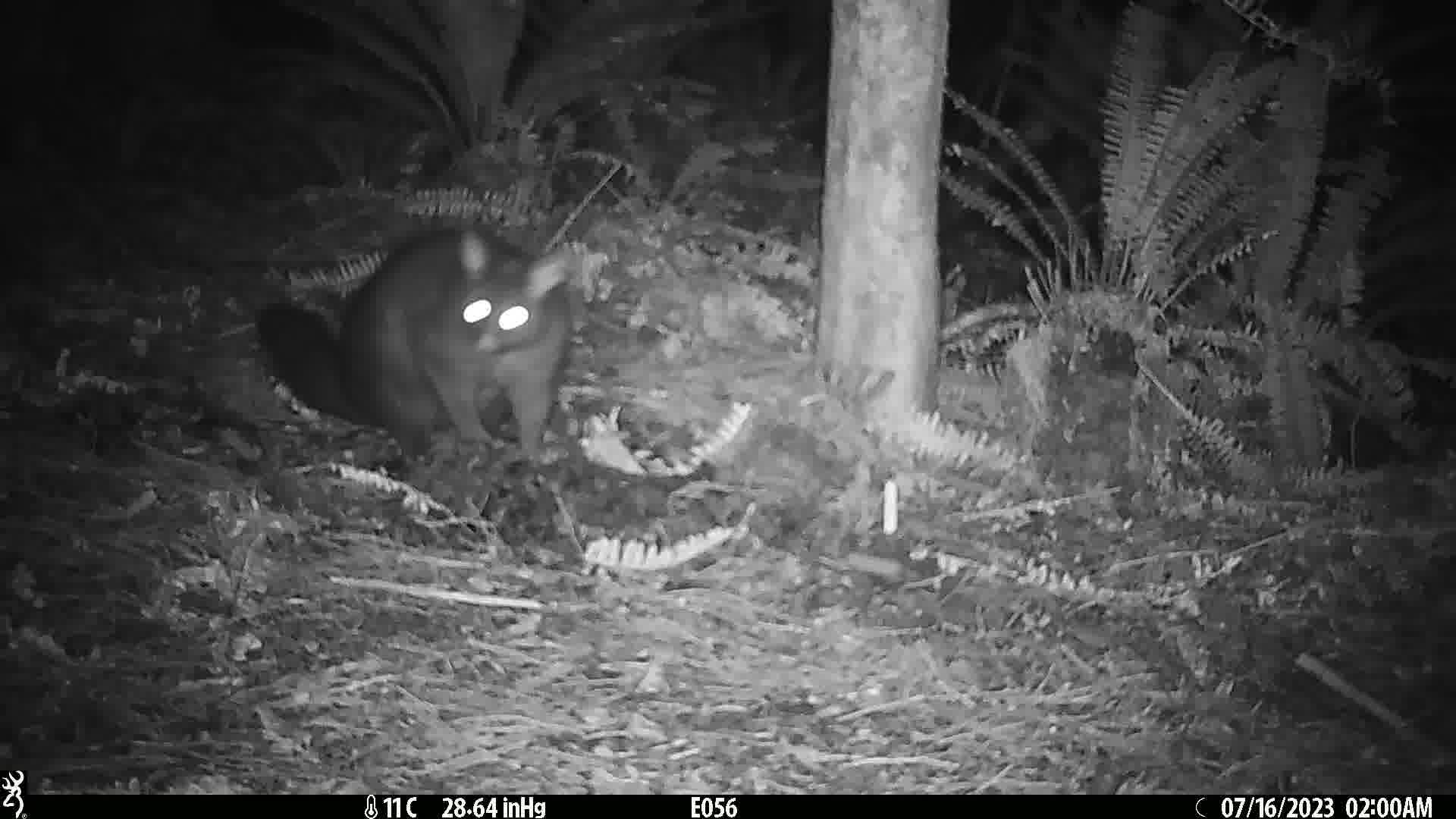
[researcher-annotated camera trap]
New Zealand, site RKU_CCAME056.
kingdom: Animalia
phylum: Chordata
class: Mammalia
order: Diprotodontia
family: Phalangeridae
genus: Trichosurus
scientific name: Trichosurus vulpecula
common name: common brushtail possum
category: possum